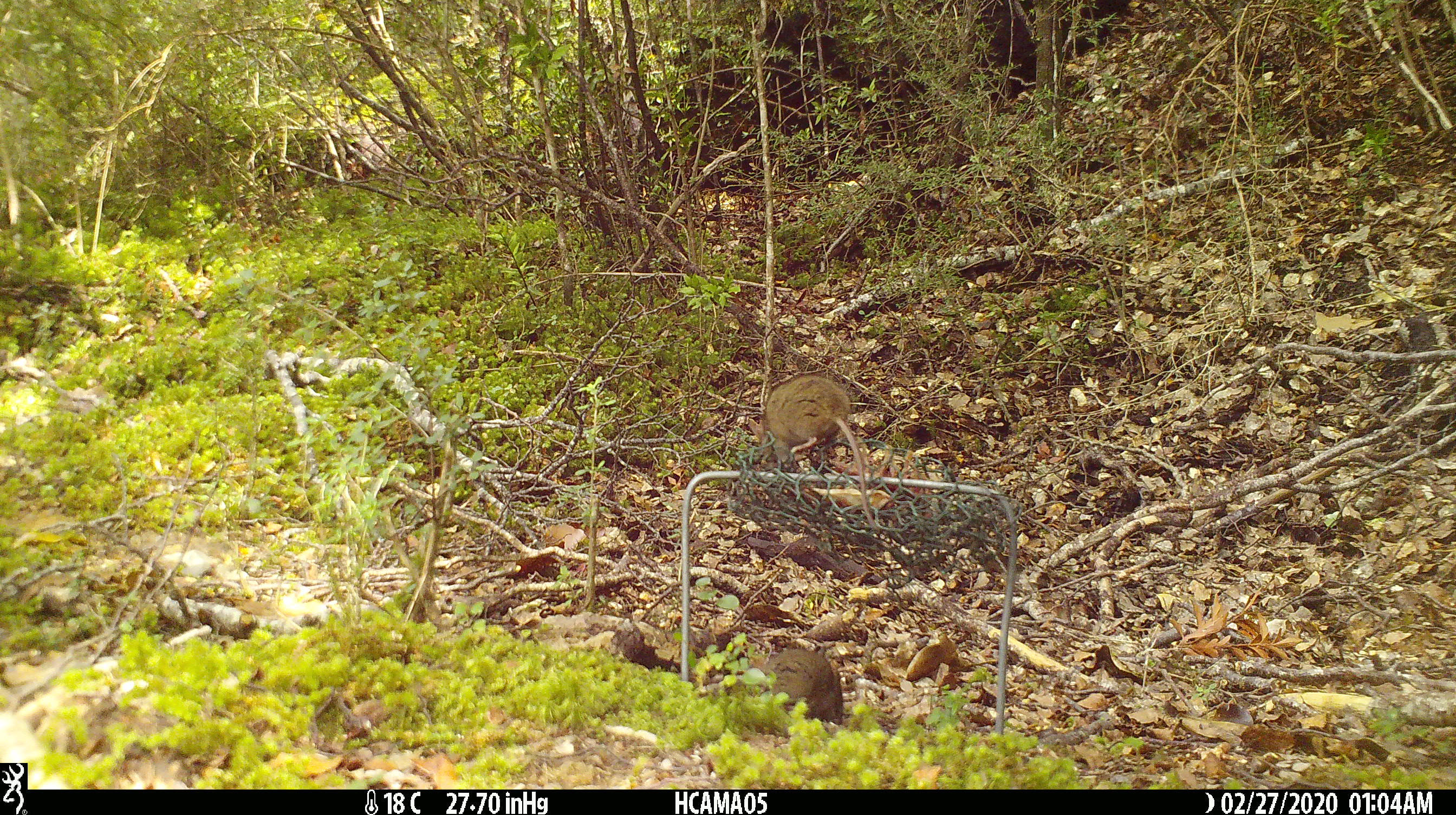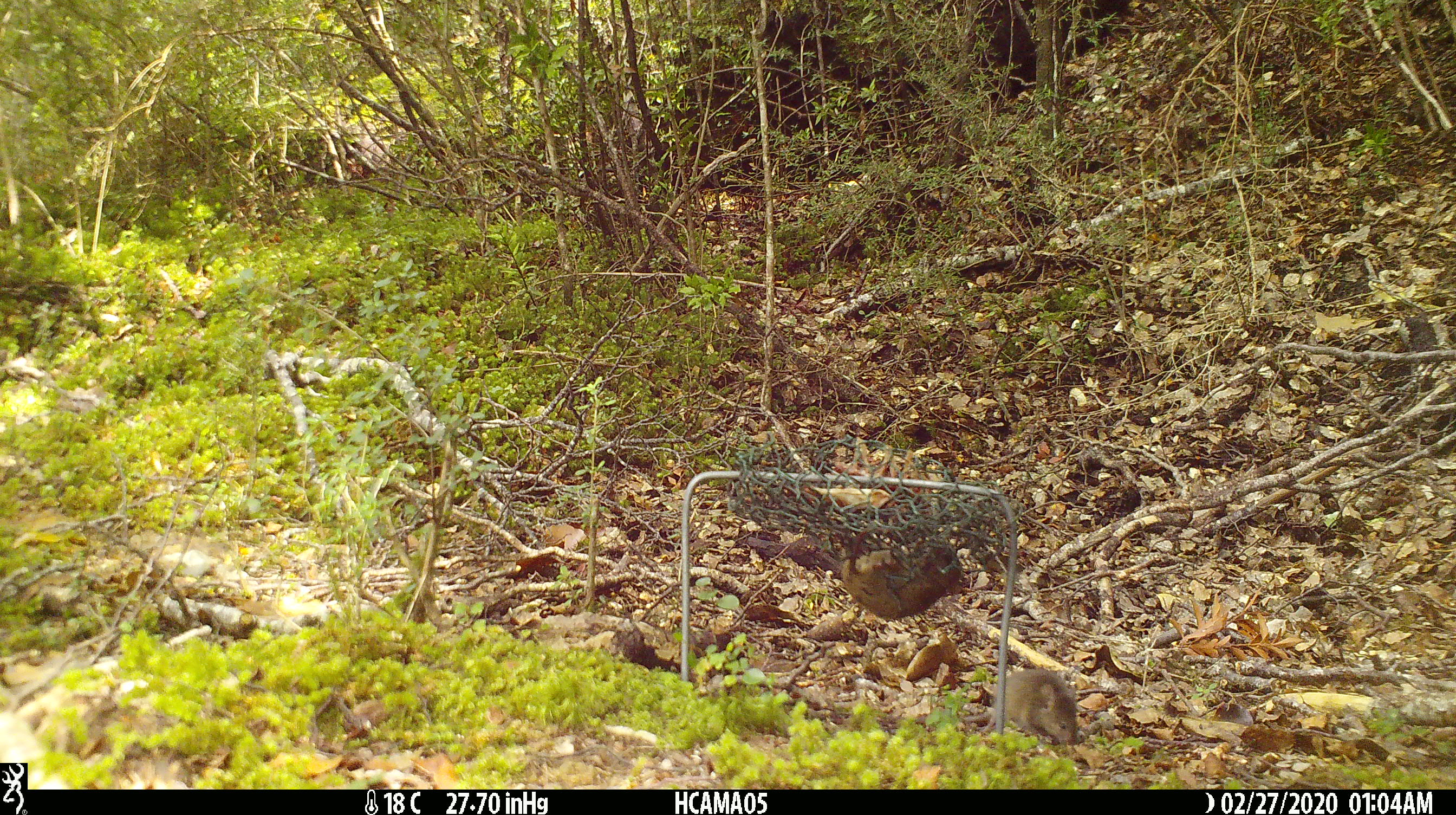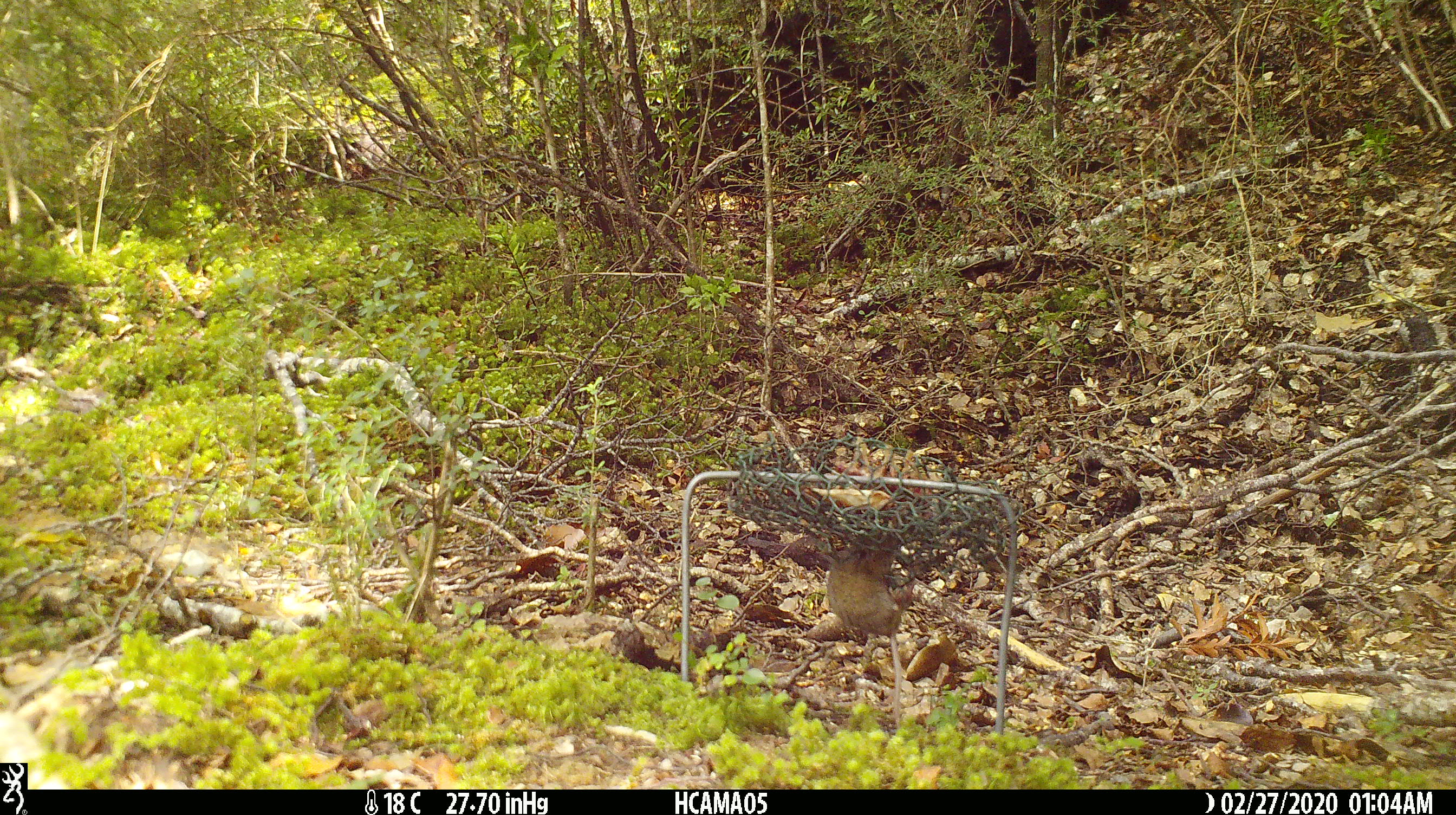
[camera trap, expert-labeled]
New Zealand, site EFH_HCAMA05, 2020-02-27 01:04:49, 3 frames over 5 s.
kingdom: Animalia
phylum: Chordata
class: Mammalia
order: Rodentia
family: Muridae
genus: Mus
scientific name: Mus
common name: mouse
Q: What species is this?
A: Mouse (Mus).